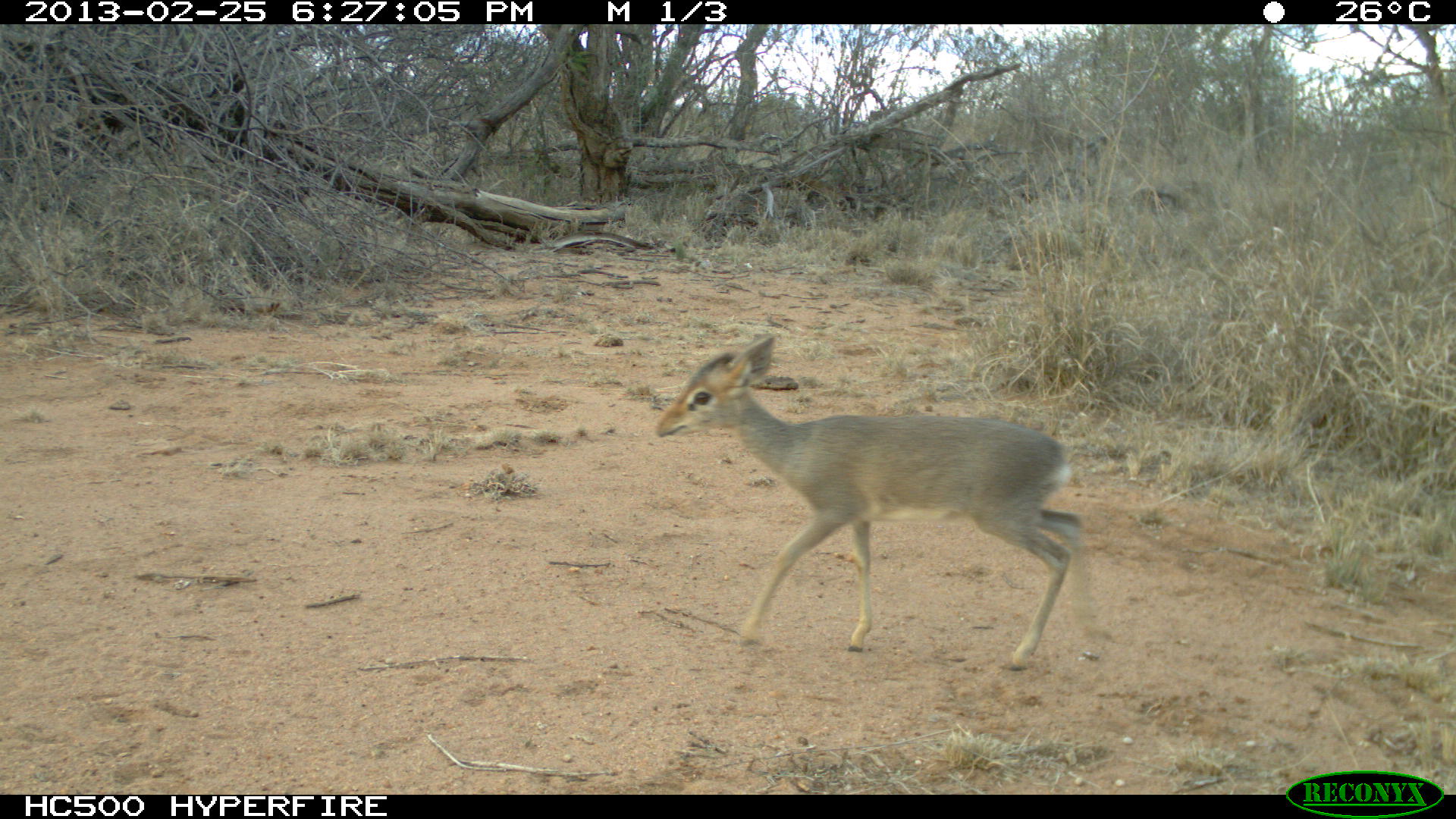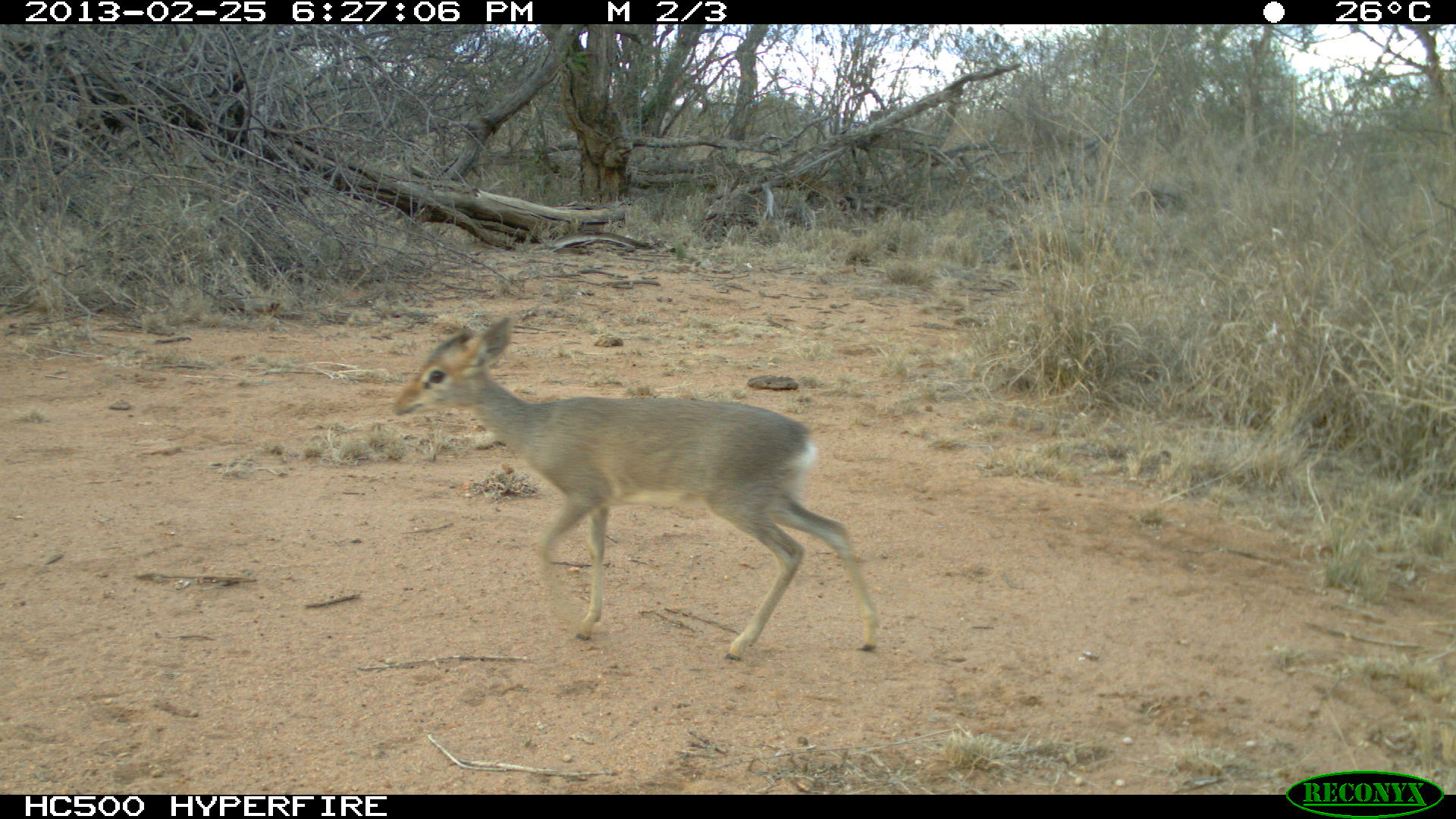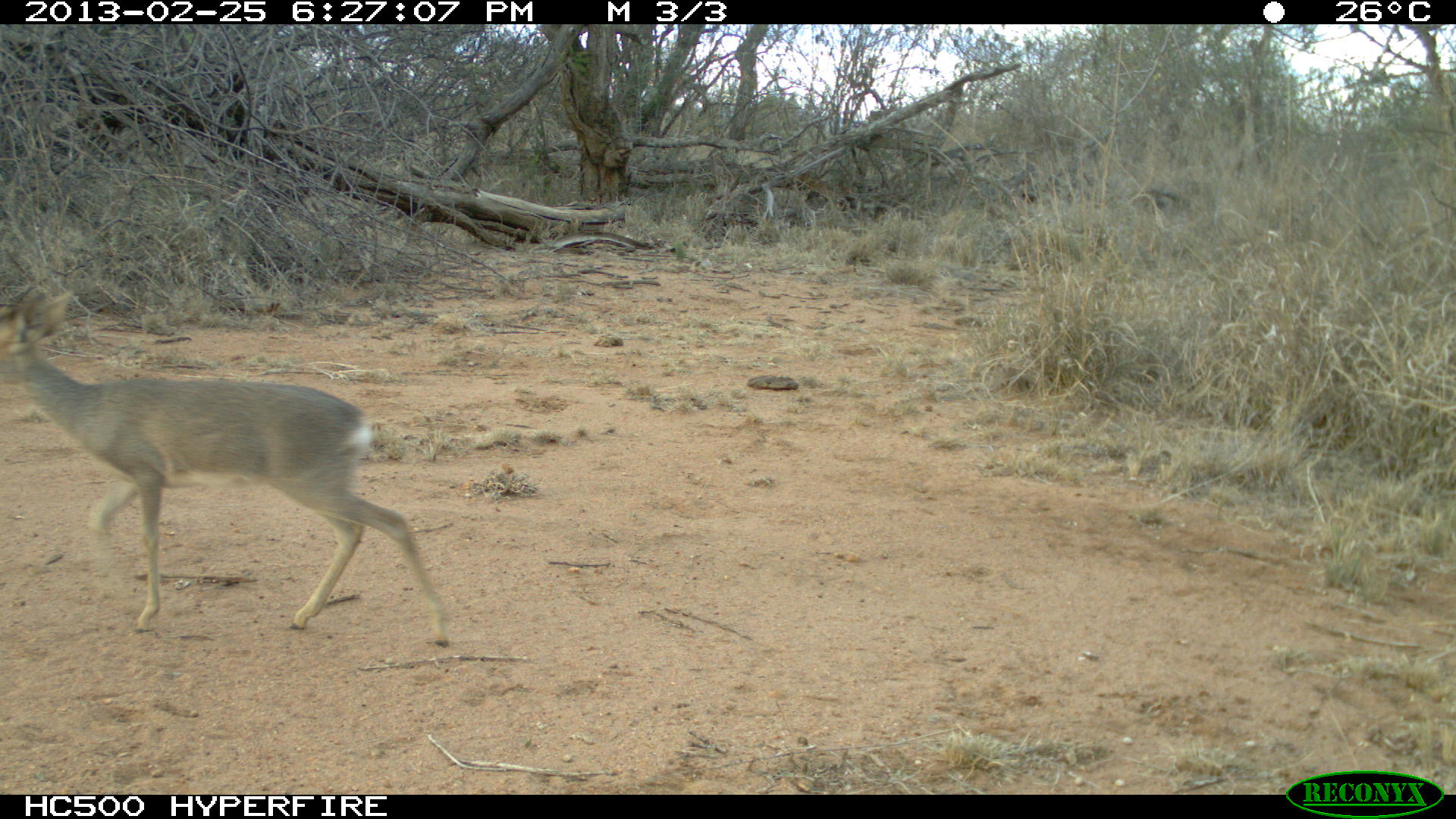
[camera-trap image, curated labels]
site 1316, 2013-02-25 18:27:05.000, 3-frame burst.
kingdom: Animalia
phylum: Chordata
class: Mammalia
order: Artiodactyla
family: Bovidae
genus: Madoqua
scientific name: Madoqua guentheri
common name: günther's dik-dik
Madoqua guentheri (günther's dik-dik), count 1.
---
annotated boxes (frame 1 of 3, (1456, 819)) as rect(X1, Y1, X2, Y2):
madoqua guentheri: rect(654, 334, 1083, 671)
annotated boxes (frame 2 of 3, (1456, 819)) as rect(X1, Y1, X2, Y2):
madoqua guentheri: rect(390, 312, 881, 662)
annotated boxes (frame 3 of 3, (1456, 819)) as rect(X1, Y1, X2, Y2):
madoqua guentheri: rect(1, 277, 451, 645)